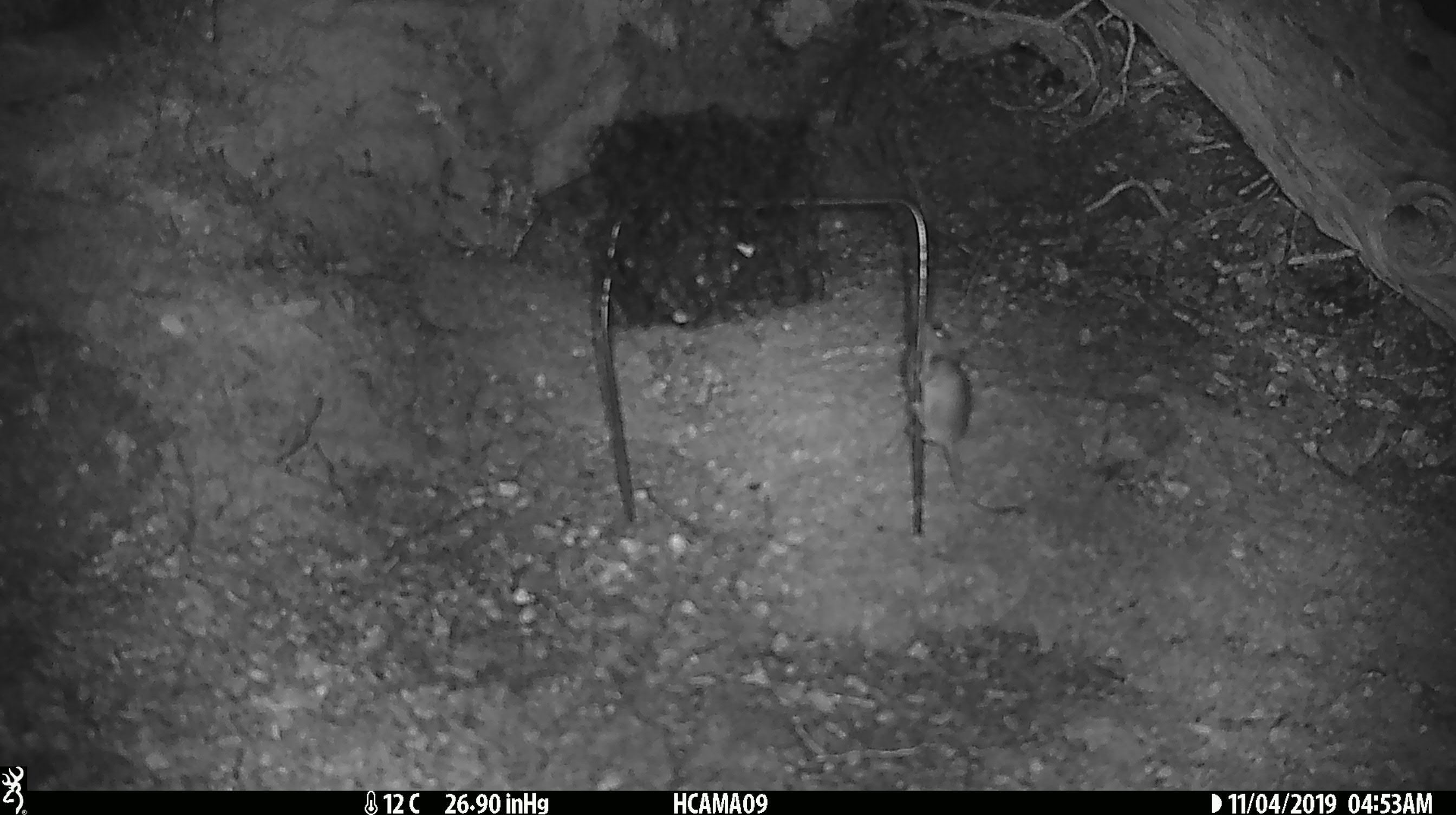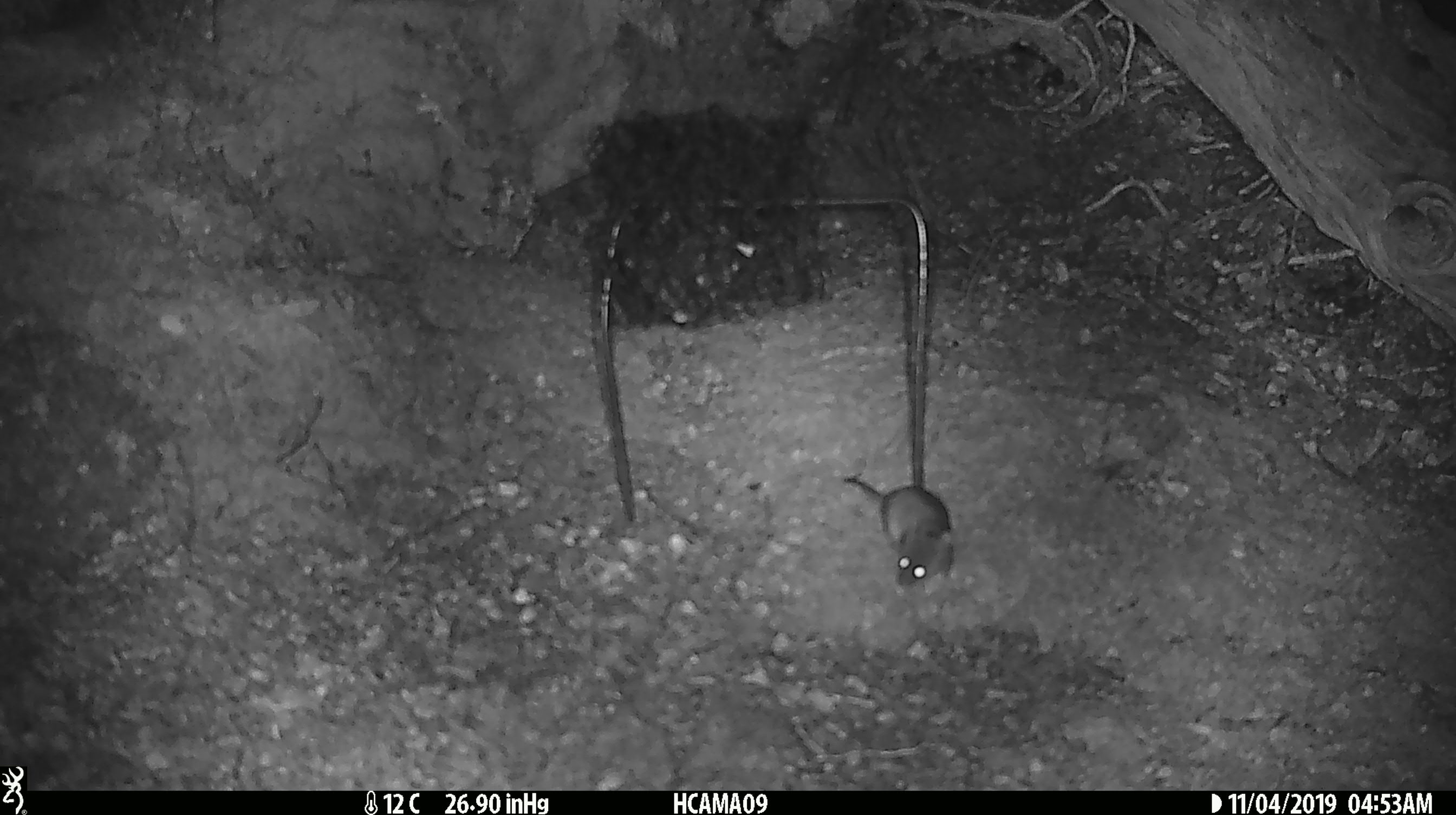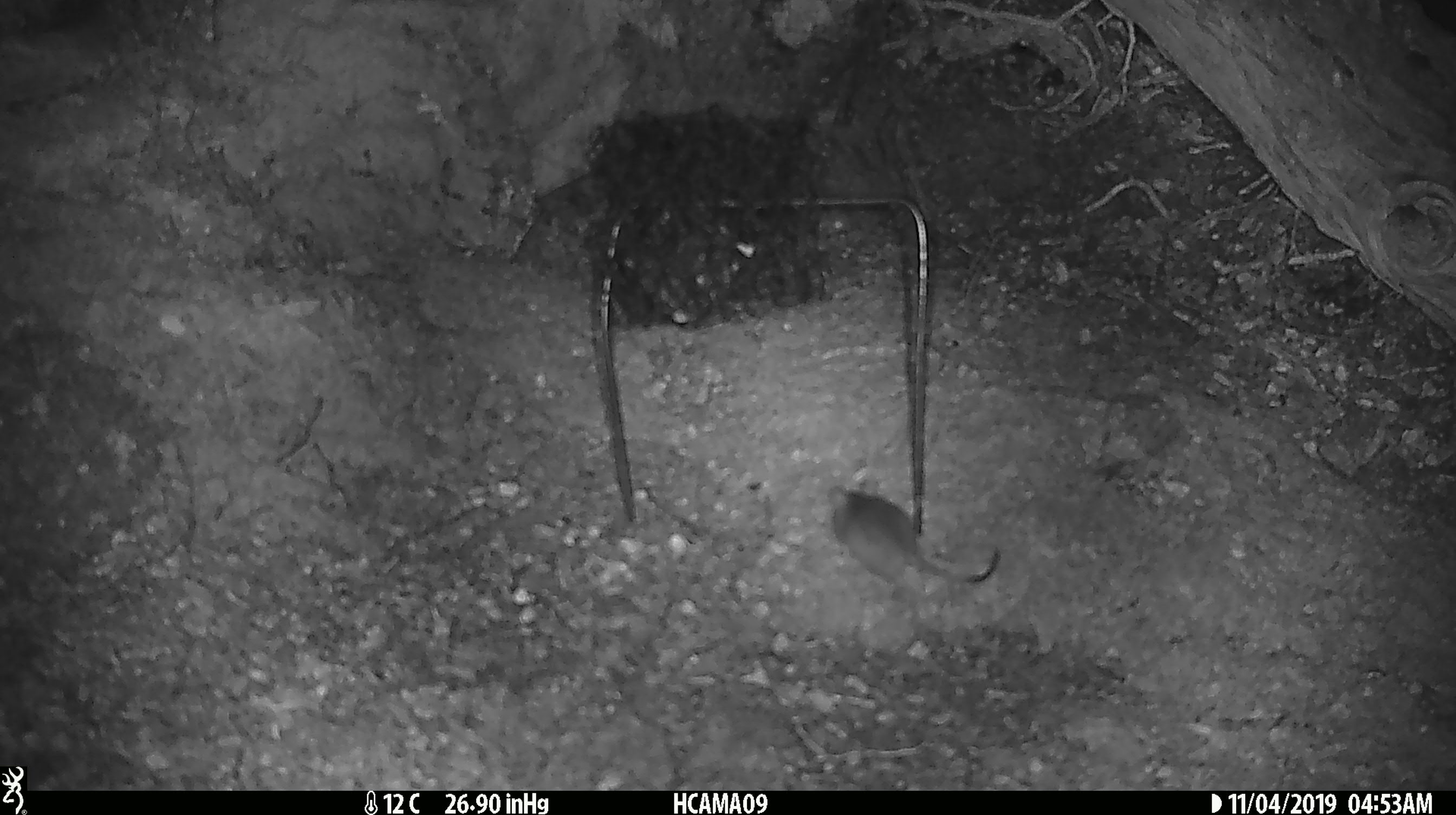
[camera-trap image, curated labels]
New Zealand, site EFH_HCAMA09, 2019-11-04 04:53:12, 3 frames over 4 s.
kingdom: Animalia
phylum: Chordata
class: Mammalia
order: Rodentia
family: Muridae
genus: Mus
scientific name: Mus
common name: mouse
Mouse (Mus).